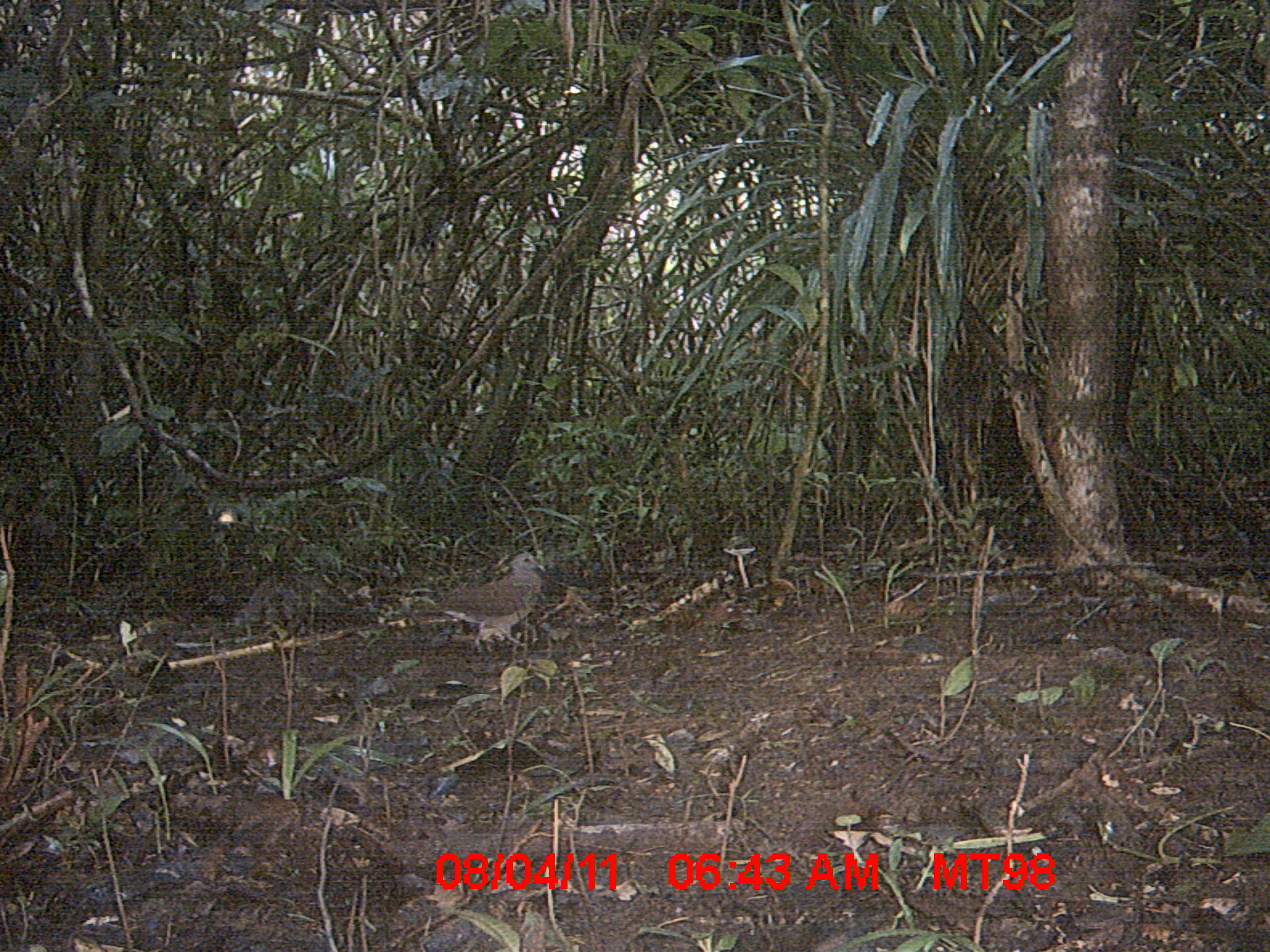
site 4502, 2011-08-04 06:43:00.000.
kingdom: Animalia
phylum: Chordata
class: Aves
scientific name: Aves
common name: bird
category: unknown bird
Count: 1.